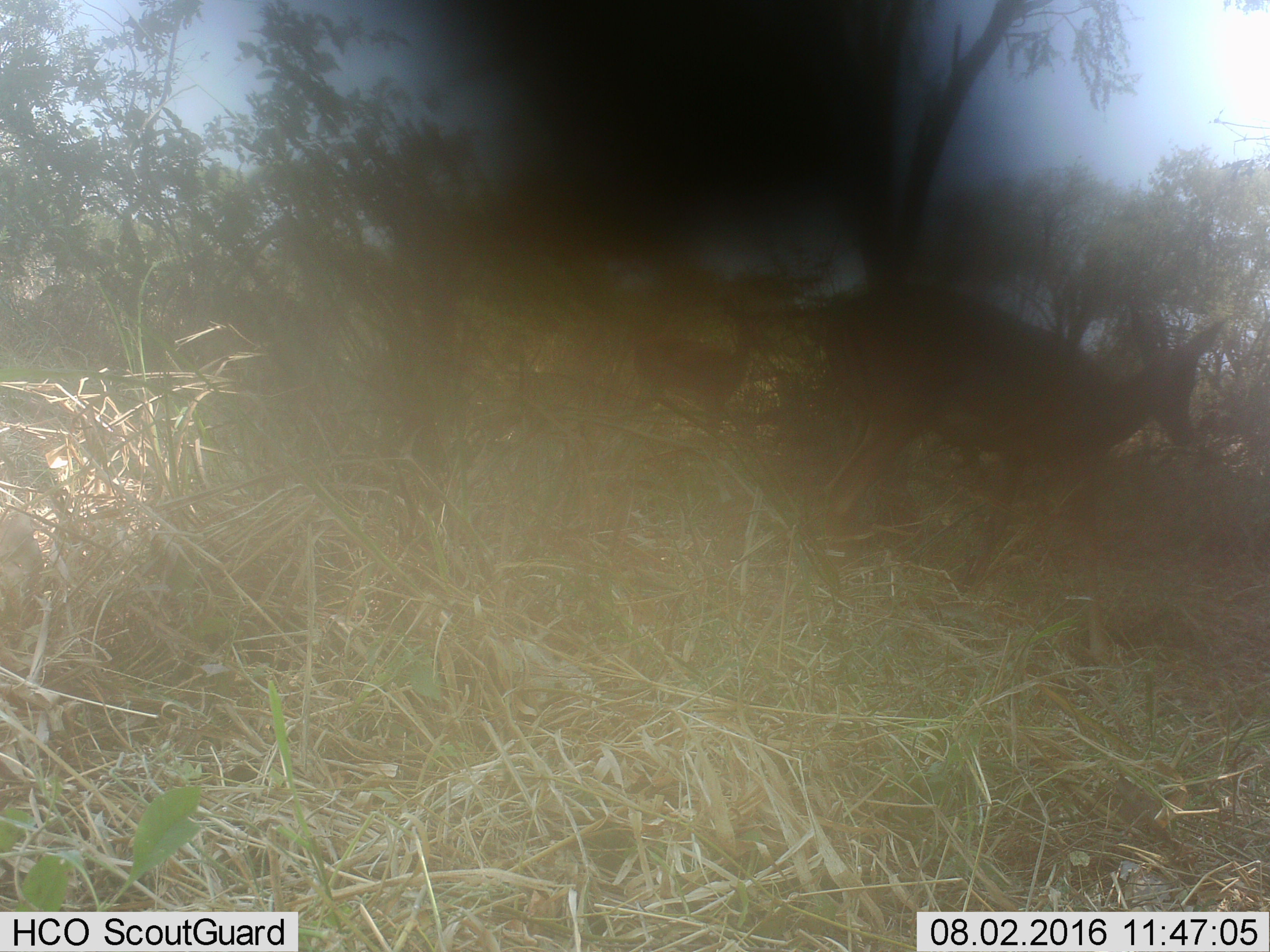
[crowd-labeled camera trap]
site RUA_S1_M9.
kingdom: Animalia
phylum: Chordata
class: Mammalia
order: Artiodactyla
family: Bovidae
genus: Aepyceros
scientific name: Aepyceros melampus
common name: impala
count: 2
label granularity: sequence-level